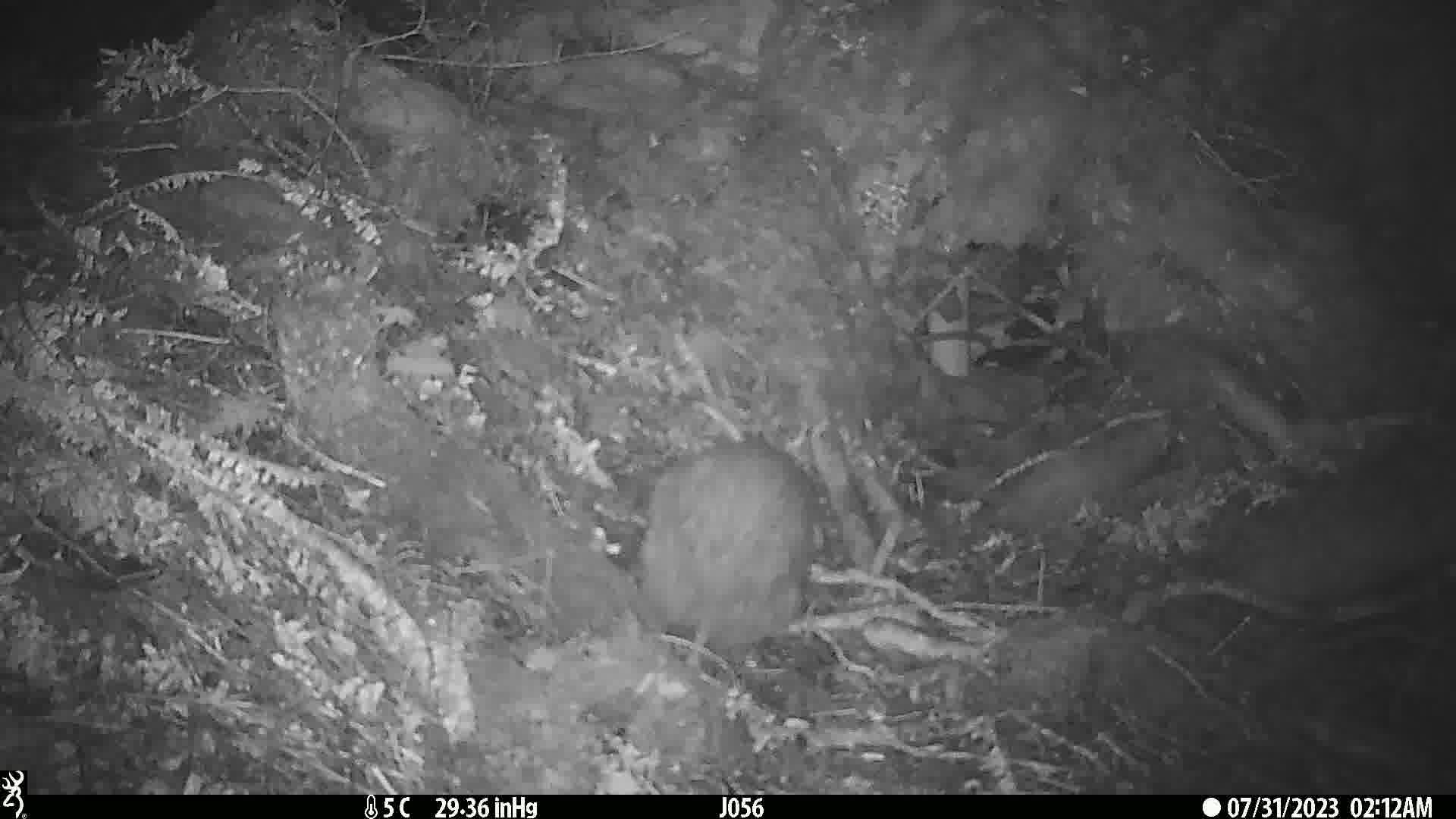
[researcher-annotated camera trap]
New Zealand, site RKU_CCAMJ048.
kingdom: Animalia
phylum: Chordata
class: Aves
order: Apterygiformes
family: Apterygidae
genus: Apteryx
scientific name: Apteryx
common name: kiwi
Kiwi (Apteryx).